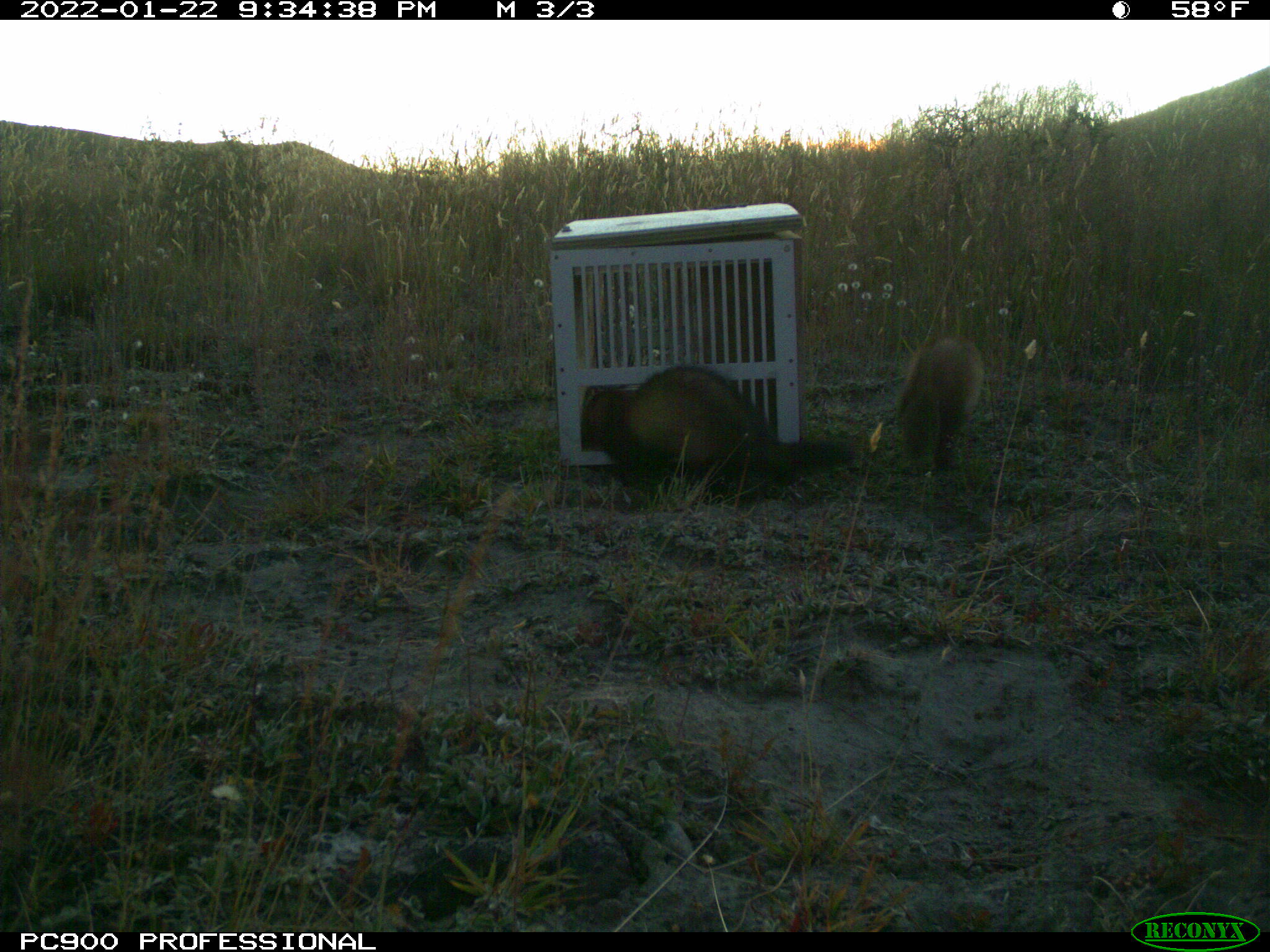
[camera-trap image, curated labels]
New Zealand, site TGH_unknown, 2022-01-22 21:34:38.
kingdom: Animalia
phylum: Chordata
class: Mammalia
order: Carnivora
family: Mustelidae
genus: Mustela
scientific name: Mustela furo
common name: ferret